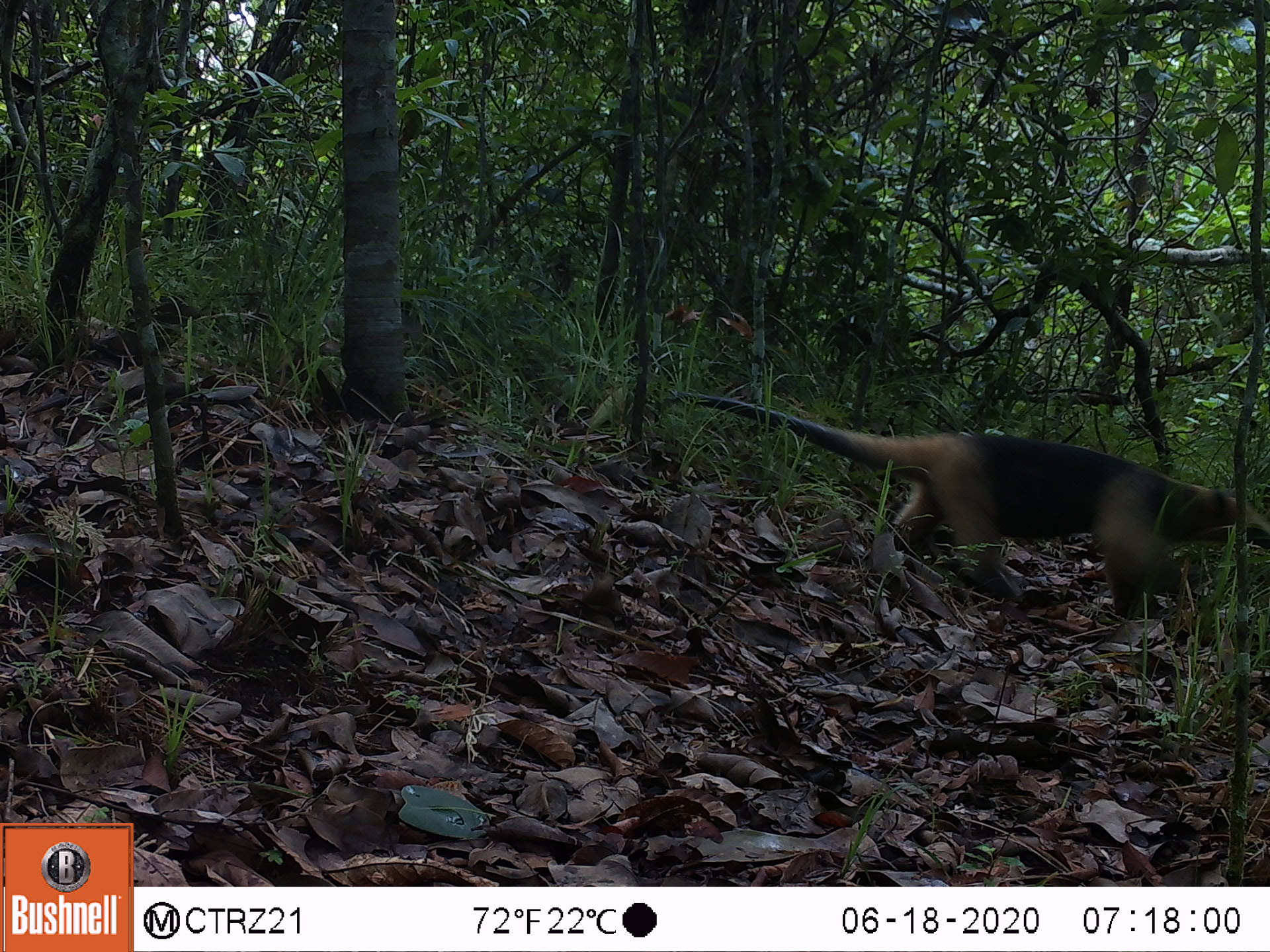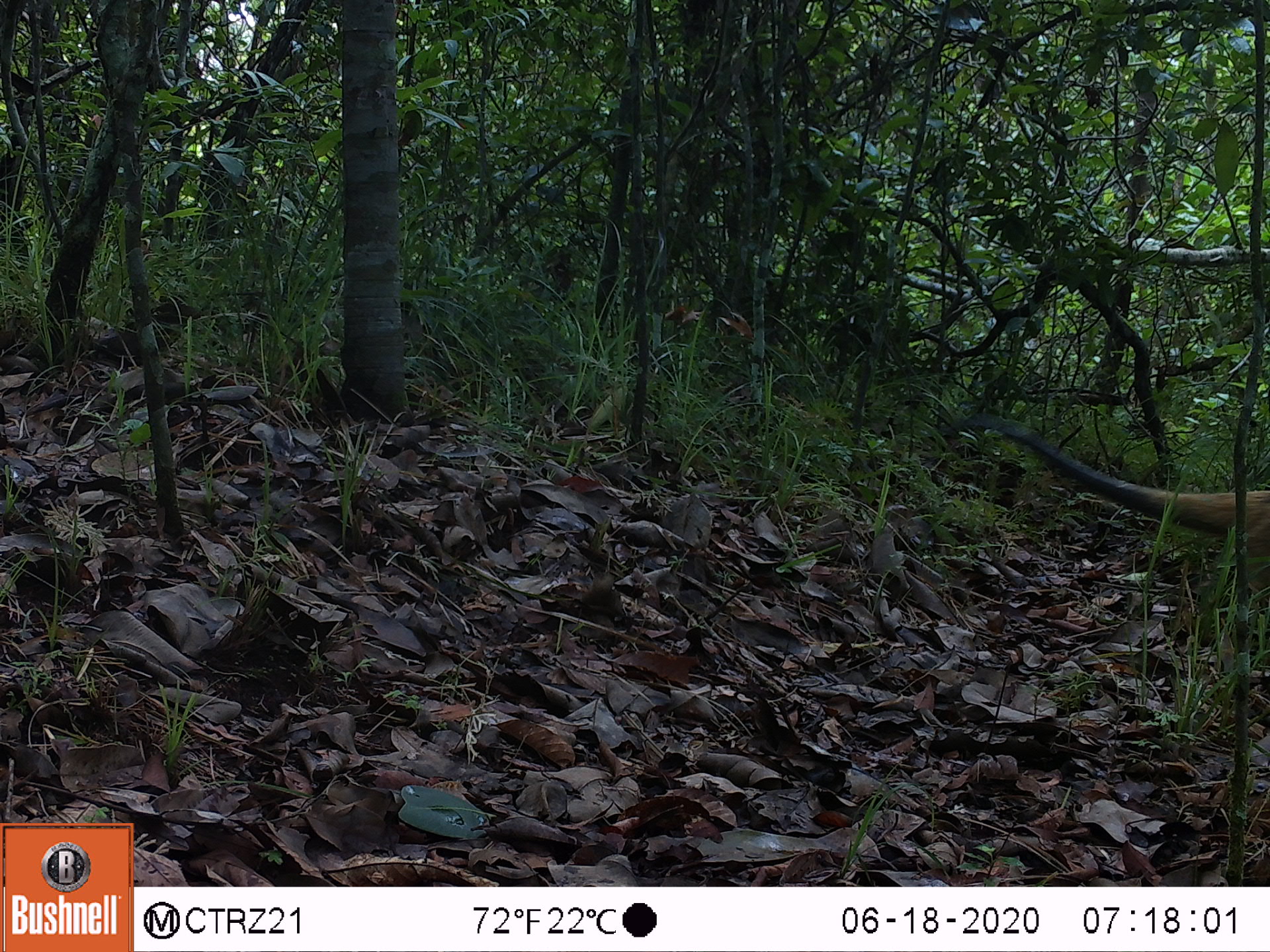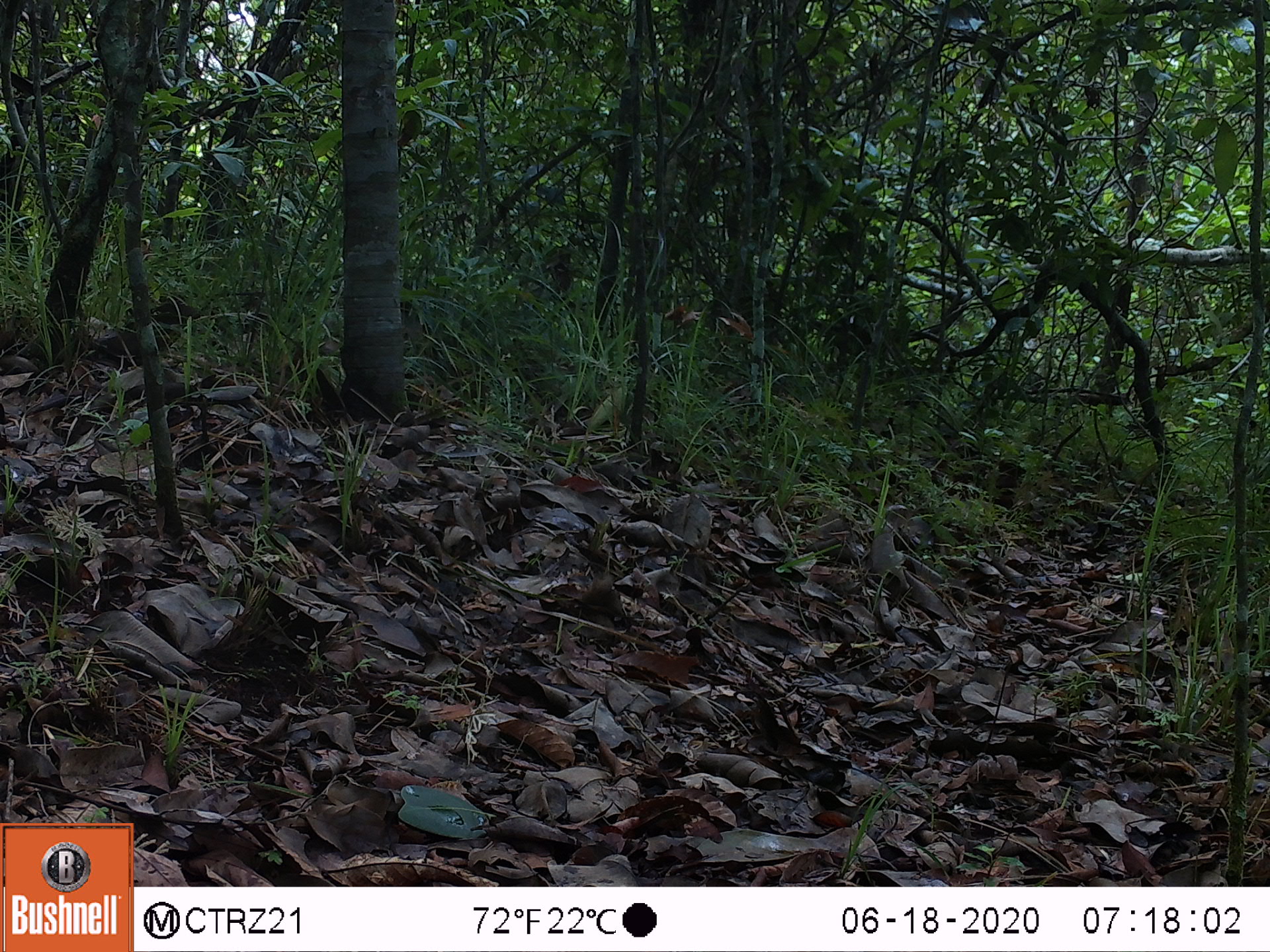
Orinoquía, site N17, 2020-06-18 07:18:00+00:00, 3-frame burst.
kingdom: Animalia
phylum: Chordata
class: Mammalia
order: Pilosa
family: Myrmecophagidae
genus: Tamandua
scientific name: Tamandua tetradactyla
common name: southern tamandua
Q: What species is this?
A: Southern tamandua (Tamandua tetradactyla).